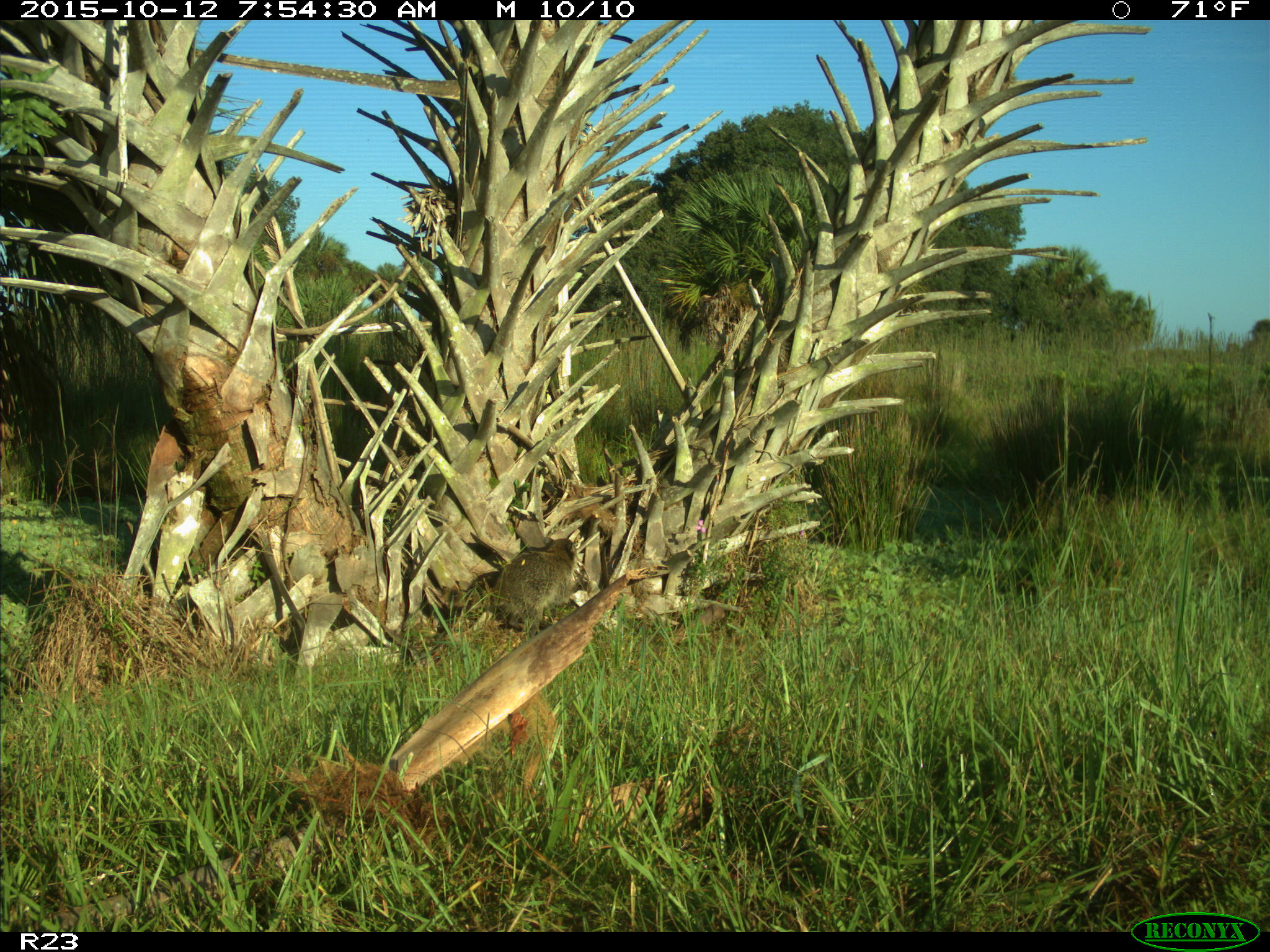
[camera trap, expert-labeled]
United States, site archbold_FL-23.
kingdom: Animalia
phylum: Chordata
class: Mammalia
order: Carnivora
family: Procyonidae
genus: Procyon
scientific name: Procyon lotor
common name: common raccoon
Procyon lotor (common raccoon).